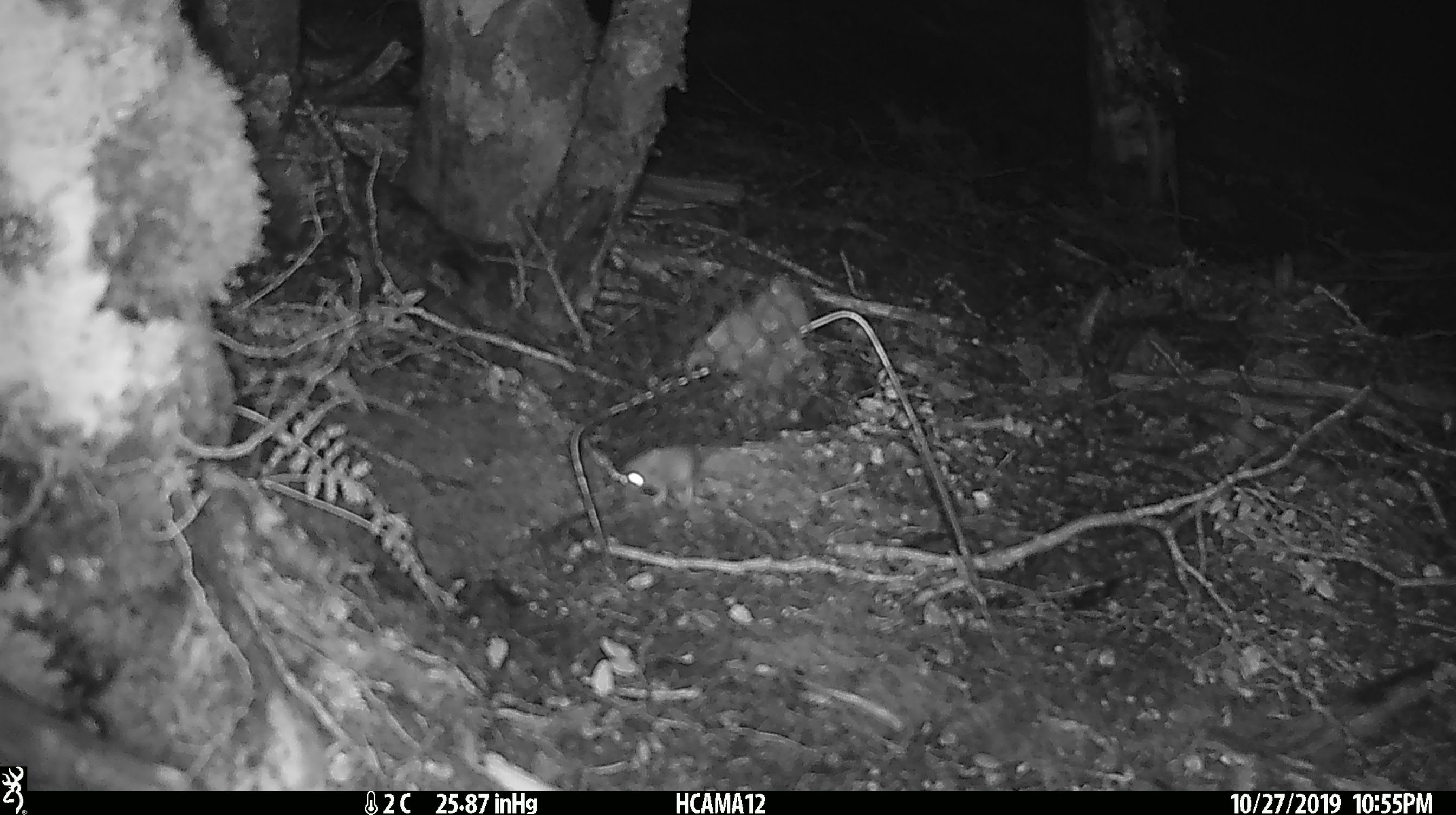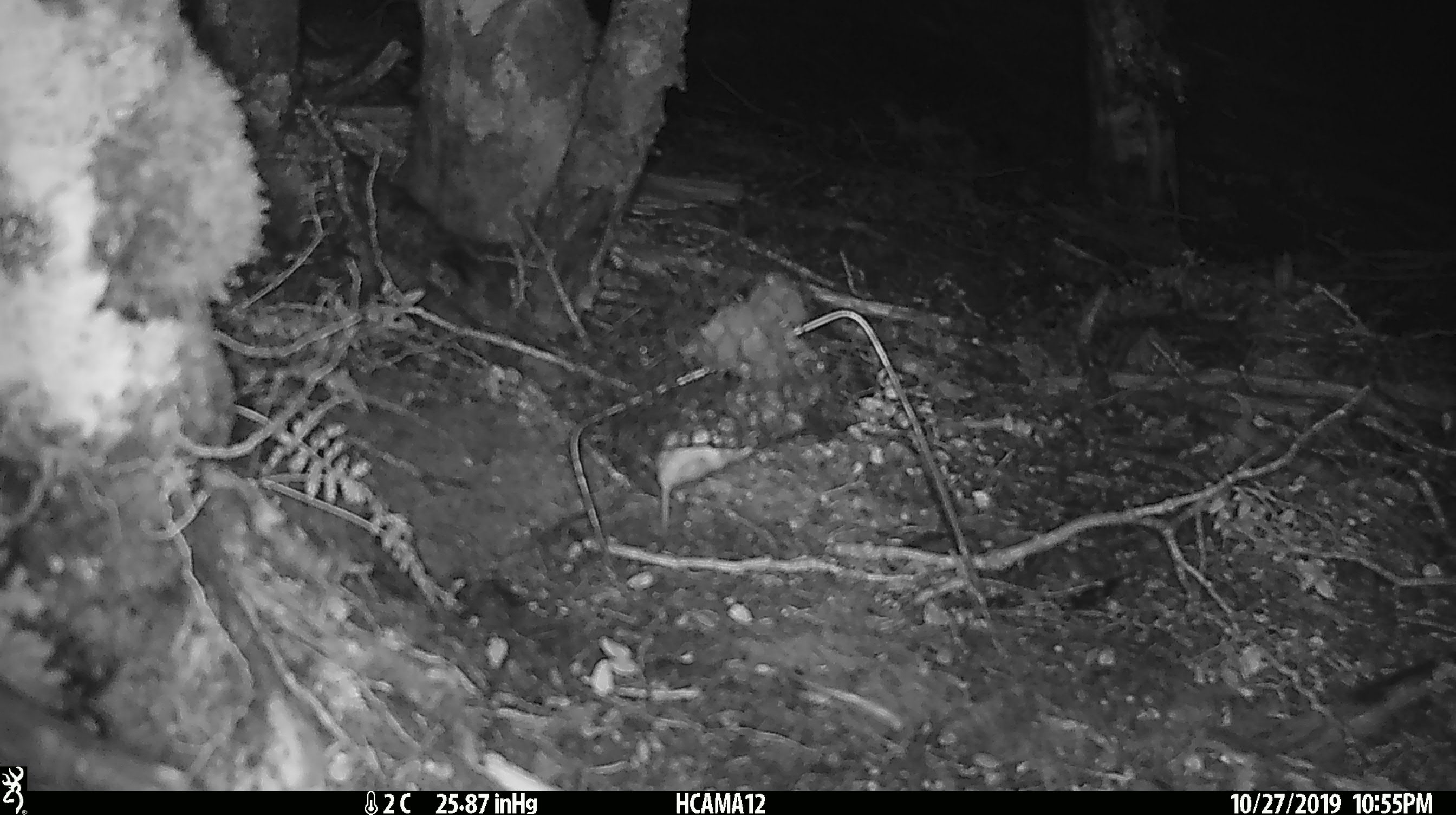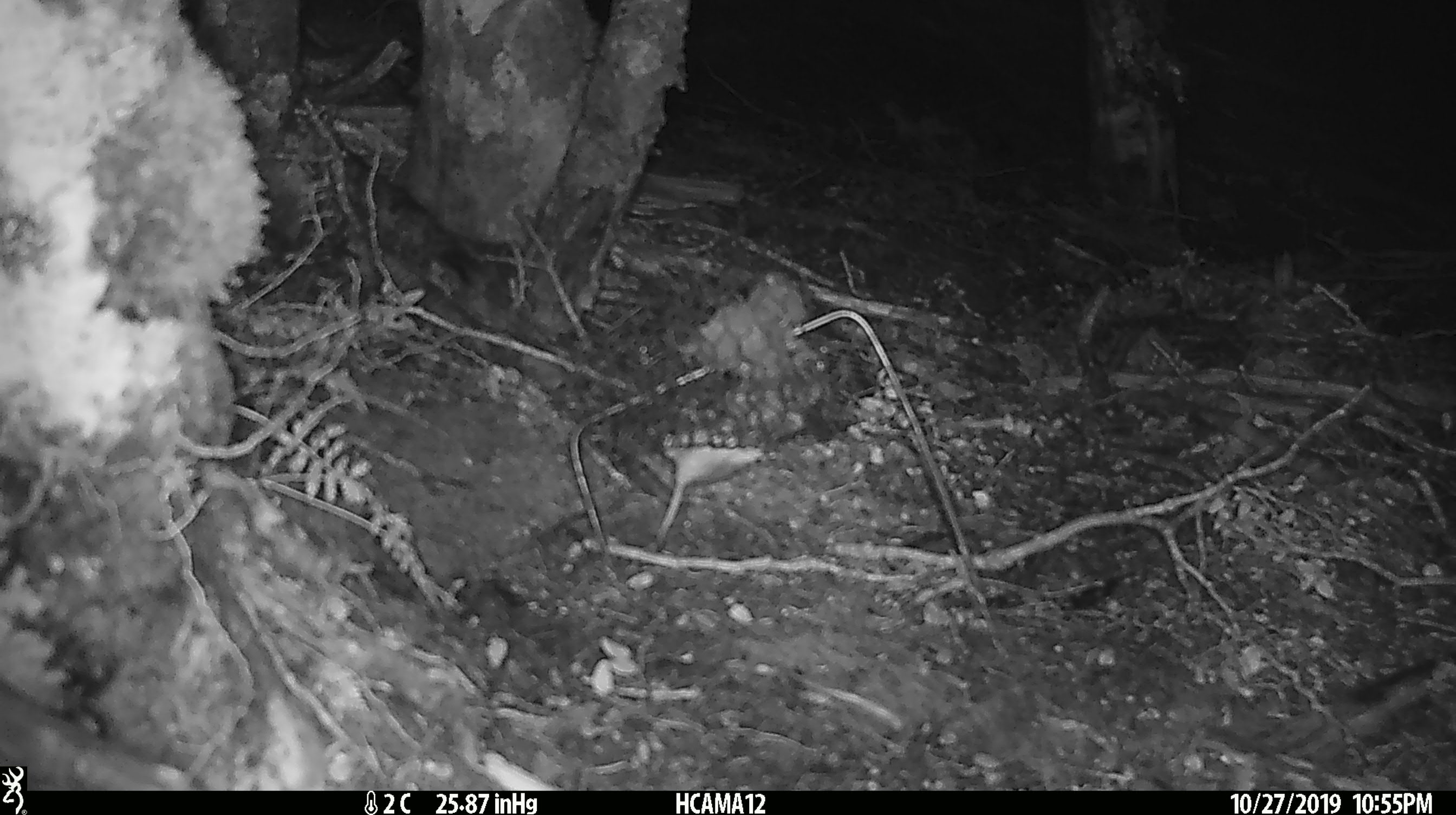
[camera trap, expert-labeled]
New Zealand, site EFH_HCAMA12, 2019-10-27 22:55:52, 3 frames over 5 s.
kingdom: Animalia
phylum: Chordata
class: Mammalia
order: Rodentia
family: Muridae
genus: Mus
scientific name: Mus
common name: mouse